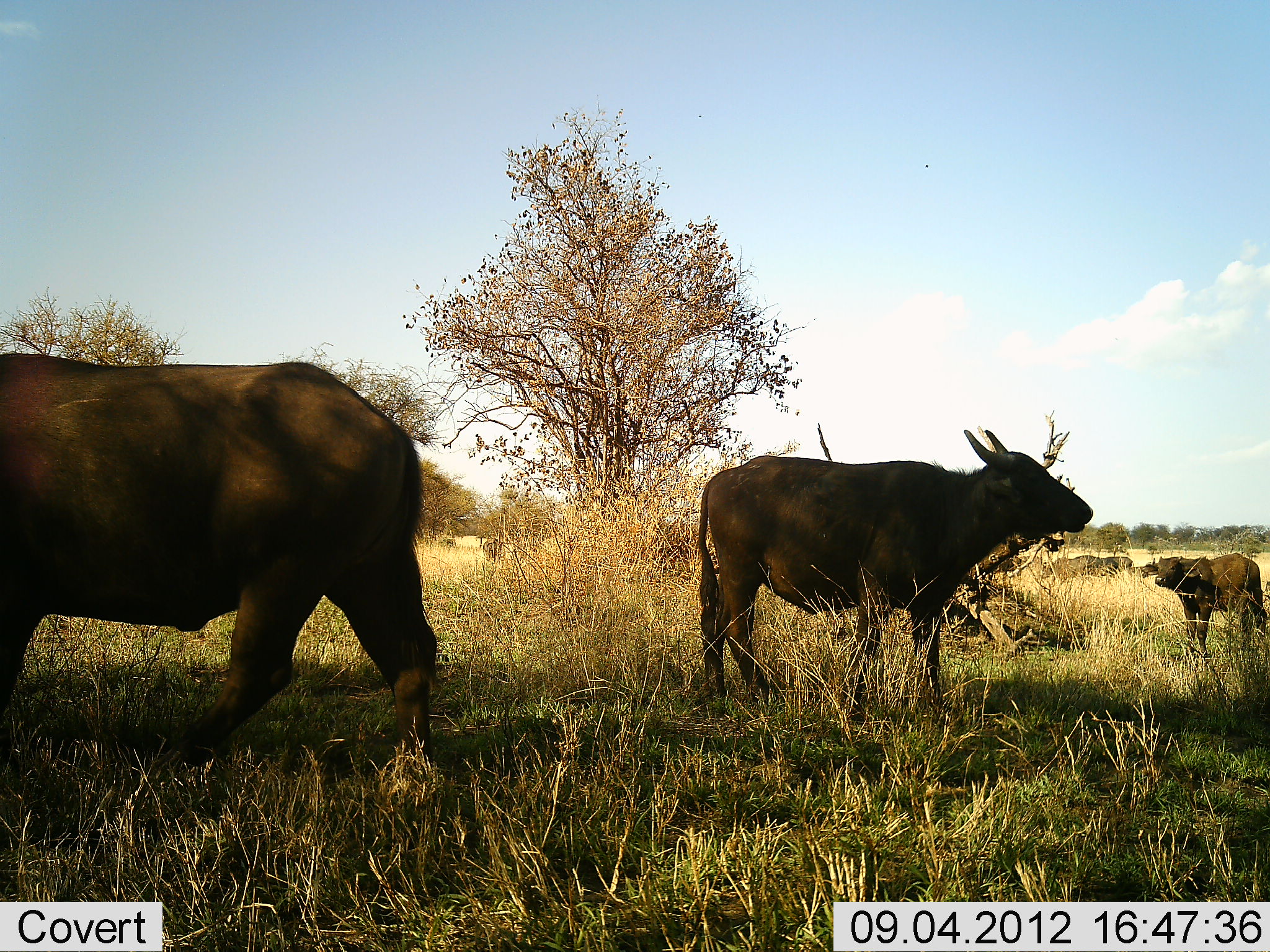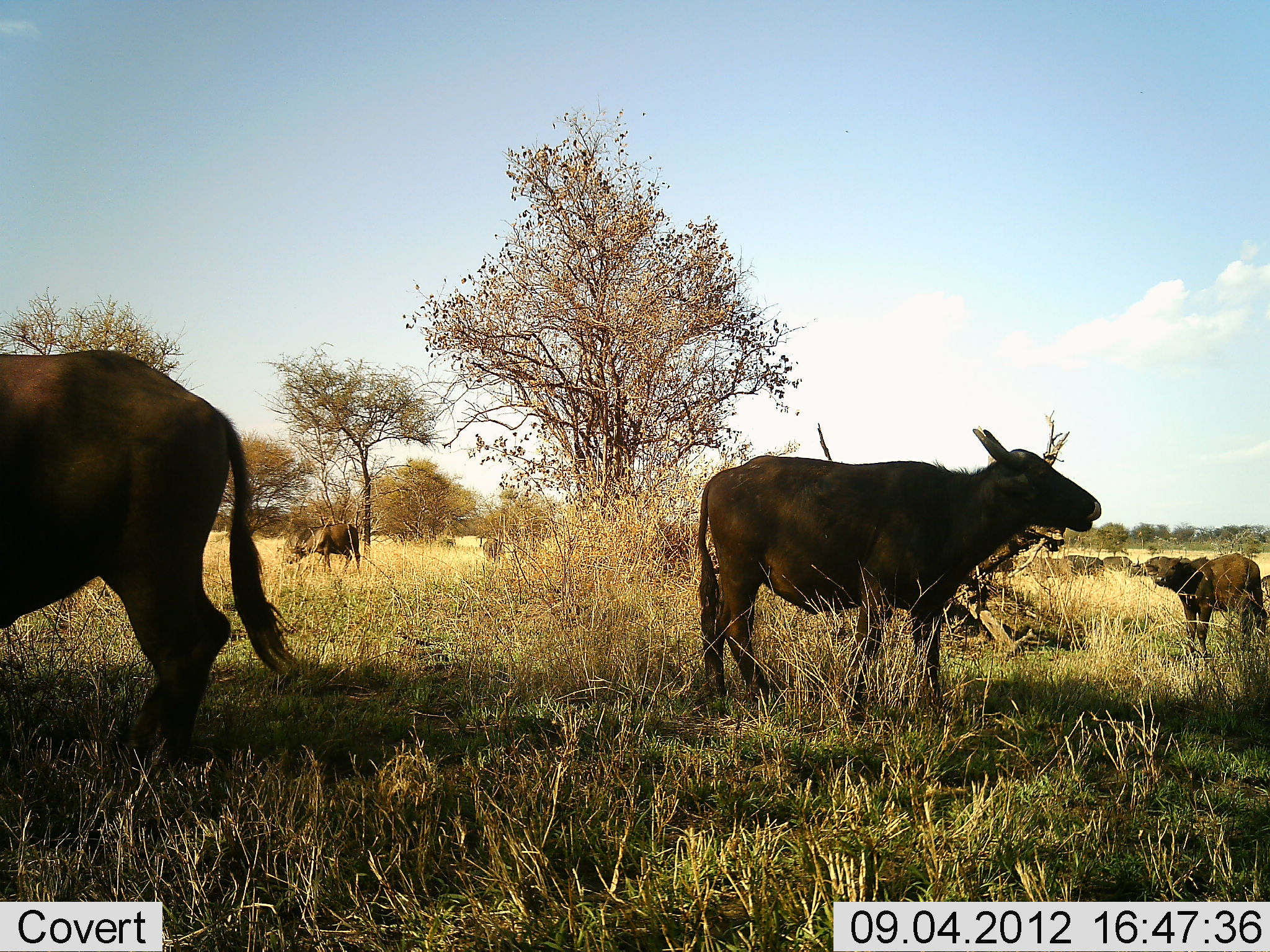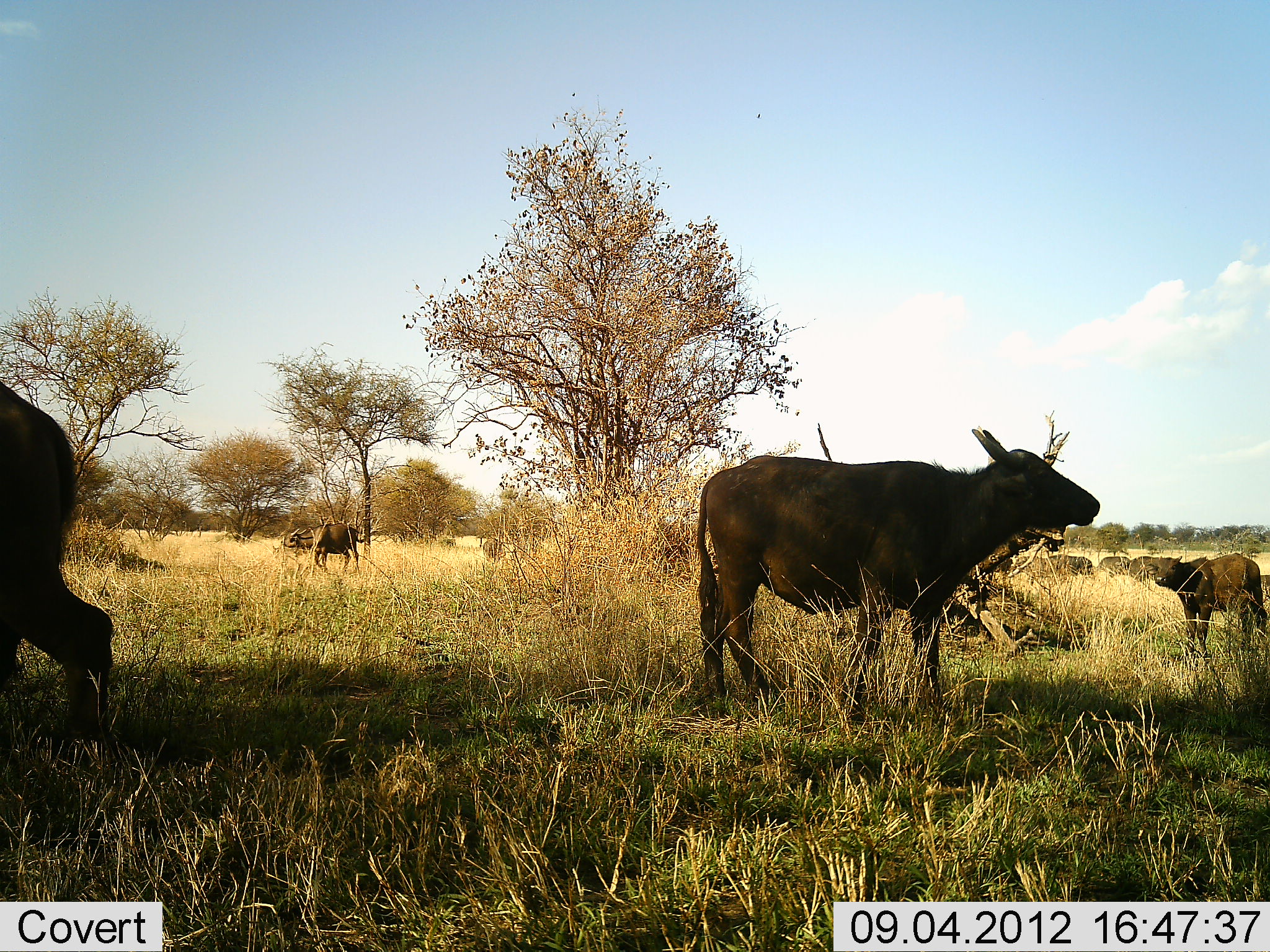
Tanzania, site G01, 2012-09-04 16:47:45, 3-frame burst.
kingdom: Animalia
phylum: Chordata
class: Mammalia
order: Artiodactyla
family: Bovidae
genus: Syncerus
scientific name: Syncerus caffer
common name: cape buffalo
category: buffalo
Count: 8.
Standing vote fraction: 80%.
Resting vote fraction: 10%.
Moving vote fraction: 80%.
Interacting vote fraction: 10%.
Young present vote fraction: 40%.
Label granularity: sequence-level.